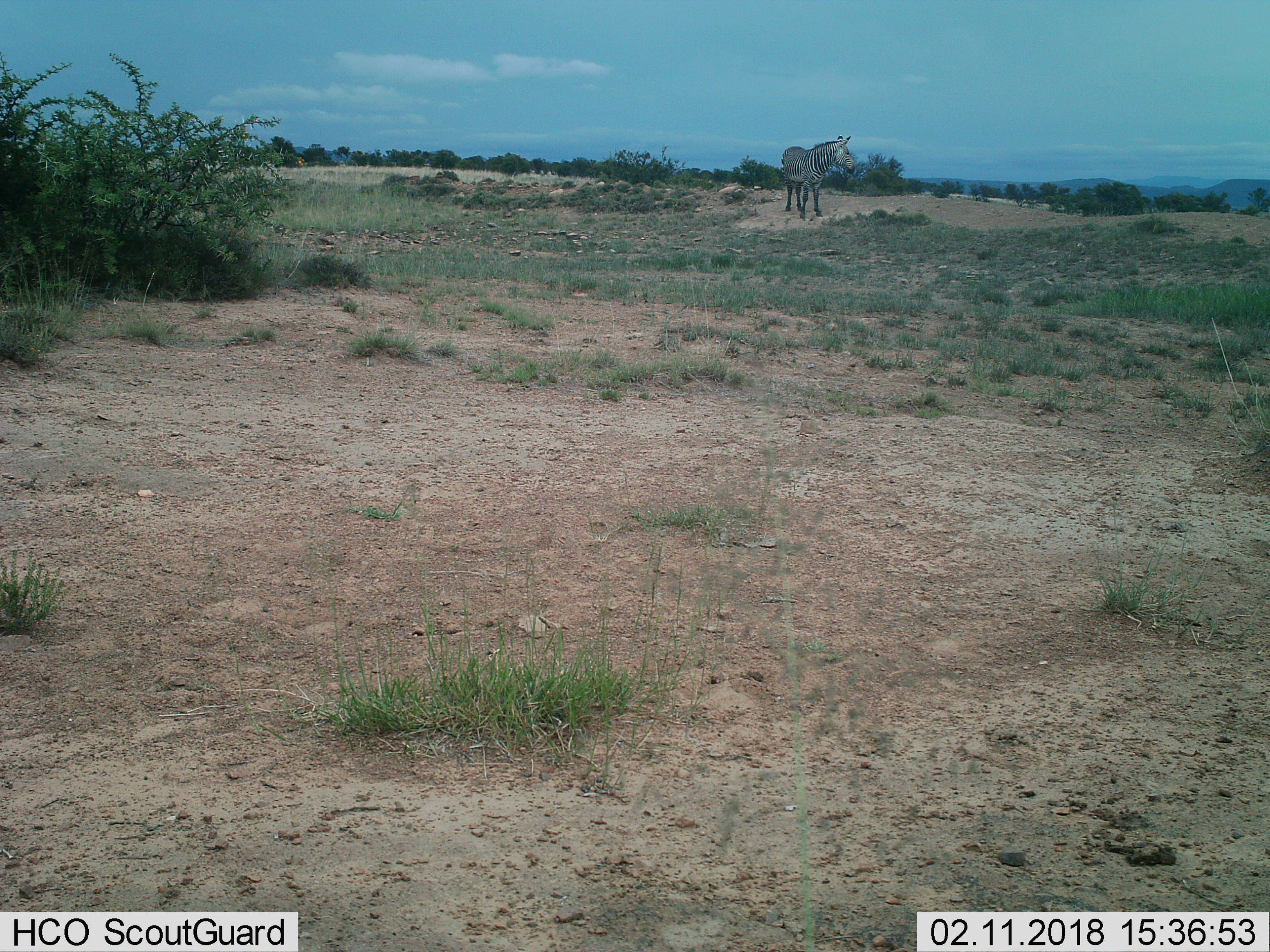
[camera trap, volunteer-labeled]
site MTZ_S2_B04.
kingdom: Animalia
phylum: Chordata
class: Mammalia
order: Perissodactyla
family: Equidae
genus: Equus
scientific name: Equus zebra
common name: mountain zebra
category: zebramountain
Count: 1.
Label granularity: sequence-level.